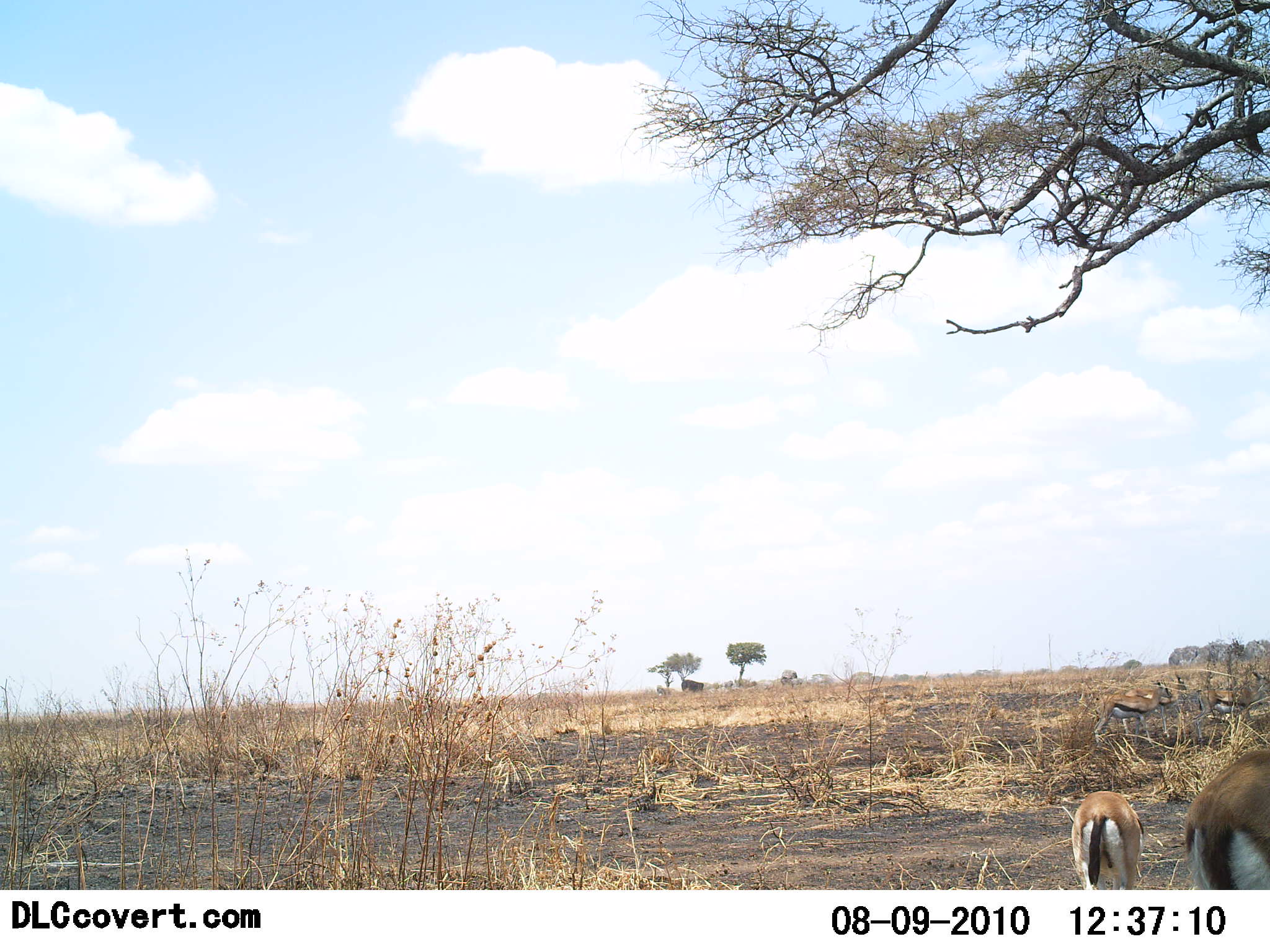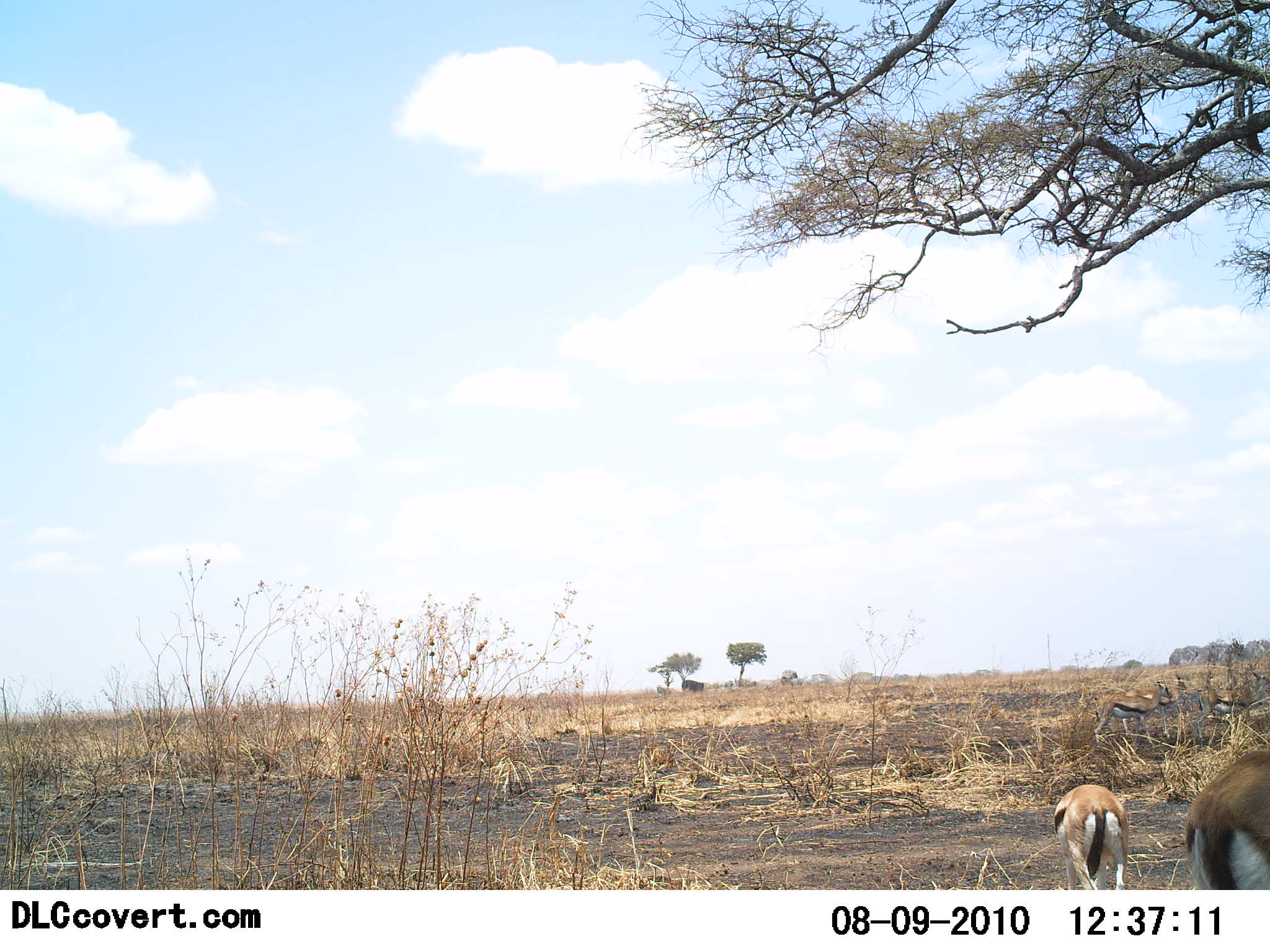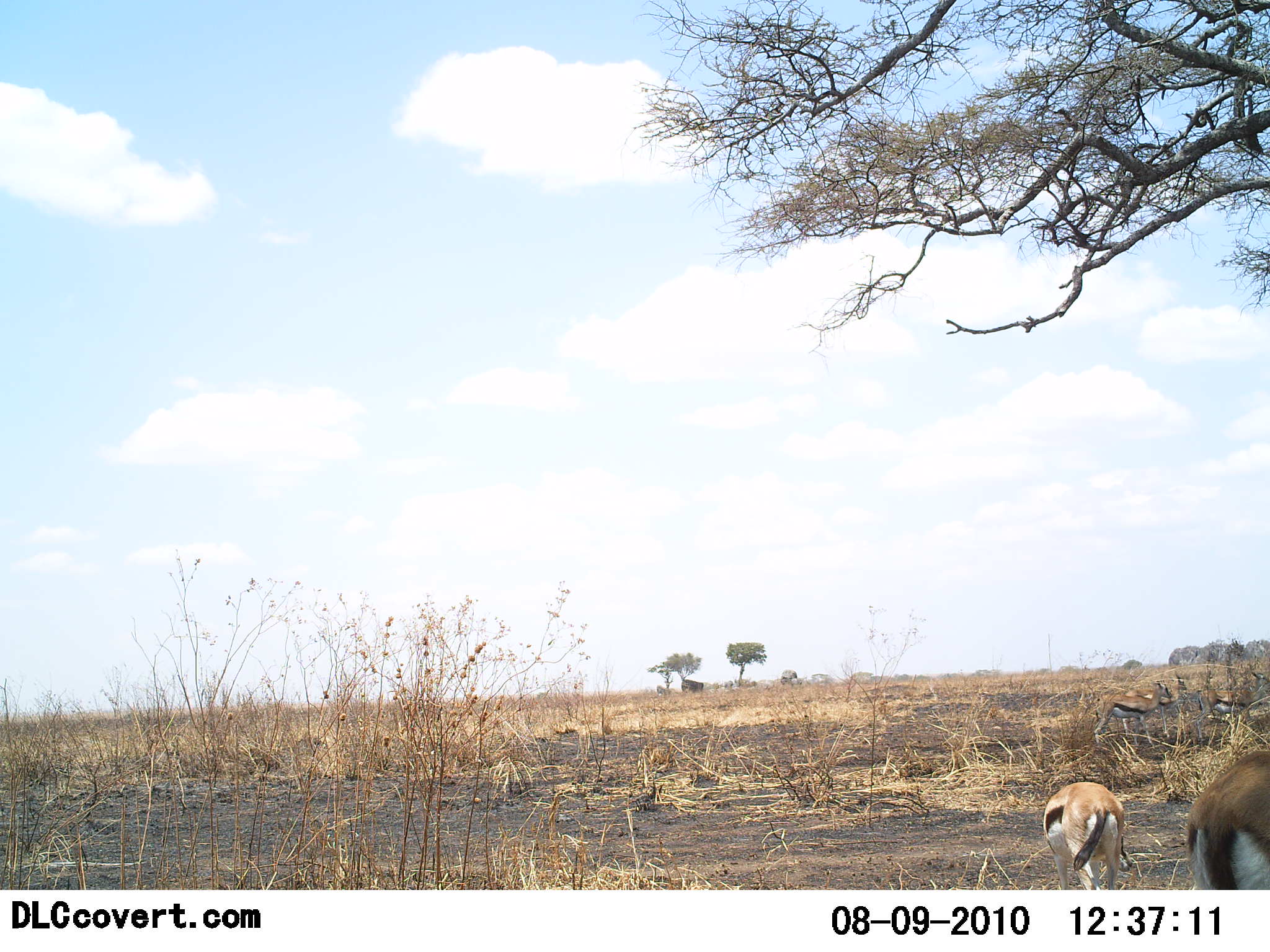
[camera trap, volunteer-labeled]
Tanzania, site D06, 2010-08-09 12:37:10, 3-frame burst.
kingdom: Animalia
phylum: Chordata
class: Mammalia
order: Artiodactyla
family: Bovidae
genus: Eudorcas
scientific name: Eudorcas thomsonii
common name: thomson's gazelle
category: gazellethomsons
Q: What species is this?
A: Gazellethomsons (thomson's gazelle) (Eudorcas thomsonii).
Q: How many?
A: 2.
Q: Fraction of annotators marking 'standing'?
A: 61%.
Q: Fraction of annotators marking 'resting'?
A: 11%.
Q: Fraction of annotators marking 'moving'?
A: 39%.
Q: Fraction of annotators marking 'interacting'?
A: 0%.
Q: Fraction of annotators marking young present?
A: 0%.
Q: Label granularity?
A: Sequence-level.